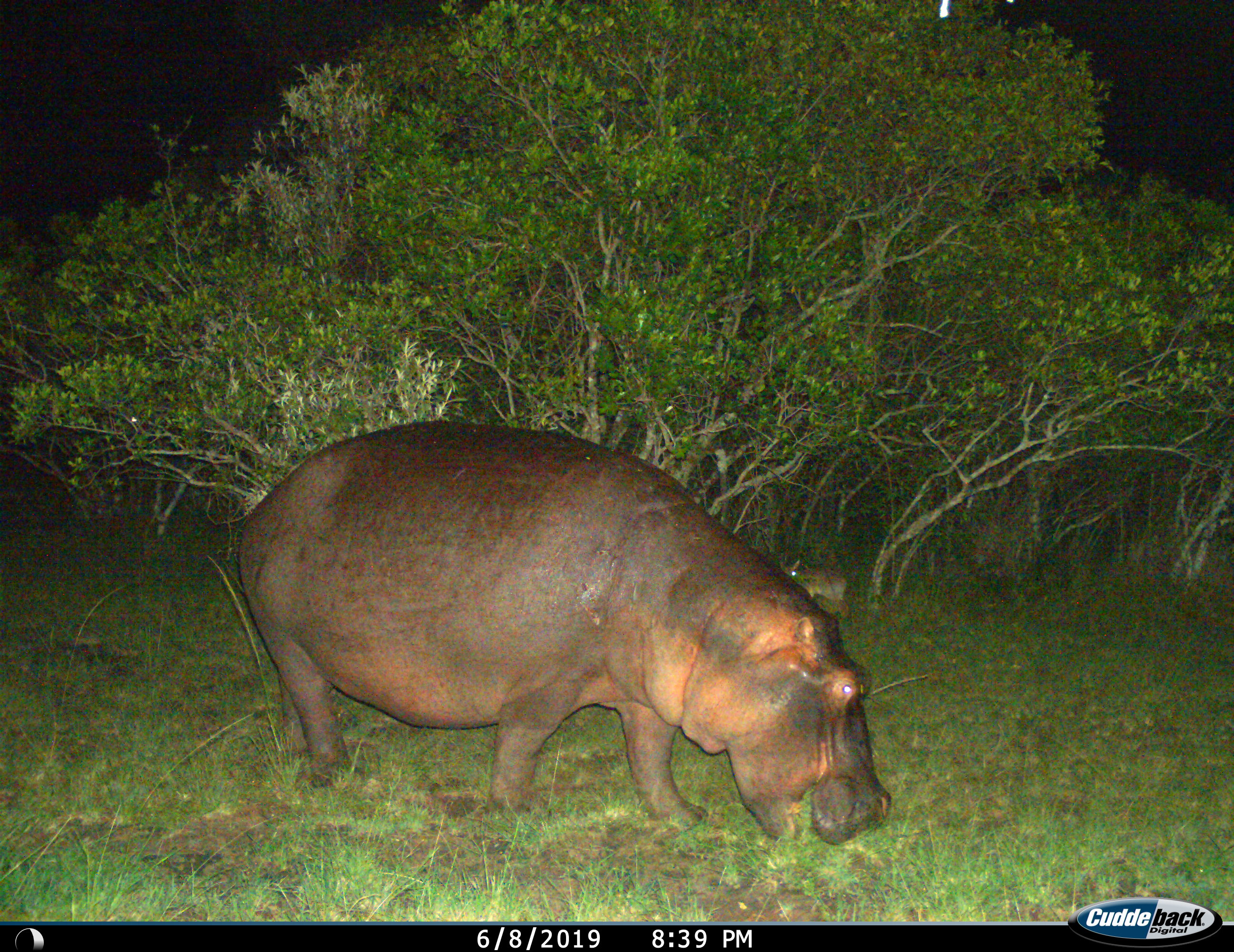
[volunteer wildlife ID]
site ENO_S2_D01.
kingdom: Animalia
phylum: Chordata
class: Mammalia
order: Artiodactyla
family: Hippopotamidae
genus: Hippopotamus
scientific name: Hippopotamus amphibius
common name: hippopotamus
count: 1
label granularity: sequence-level